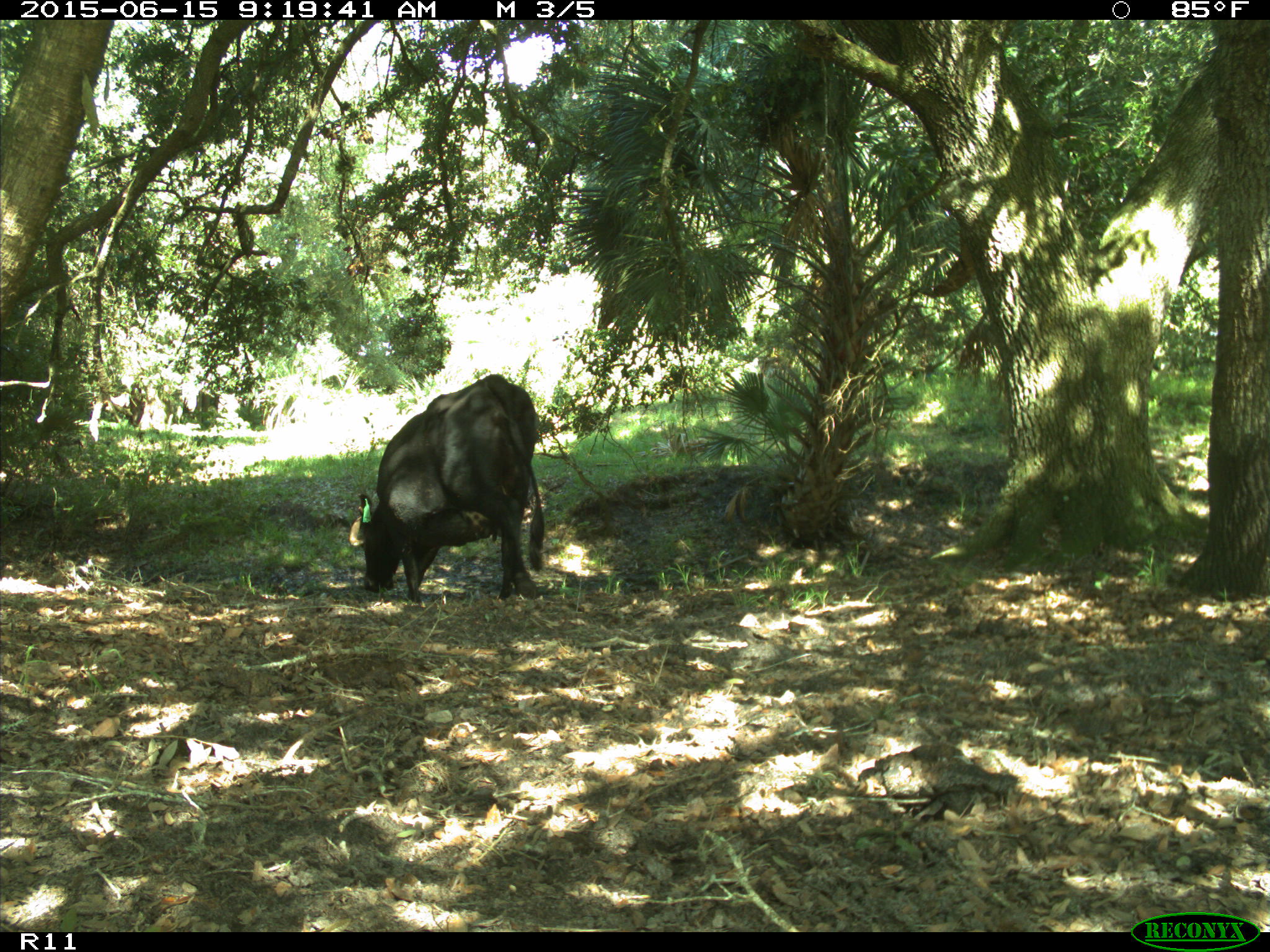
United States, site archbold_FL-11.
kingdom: Animalia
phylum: Chordata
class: Mammalia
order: Artiodactyla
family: Bovidae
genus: Bos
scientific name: Bos taurus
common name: domestic cow